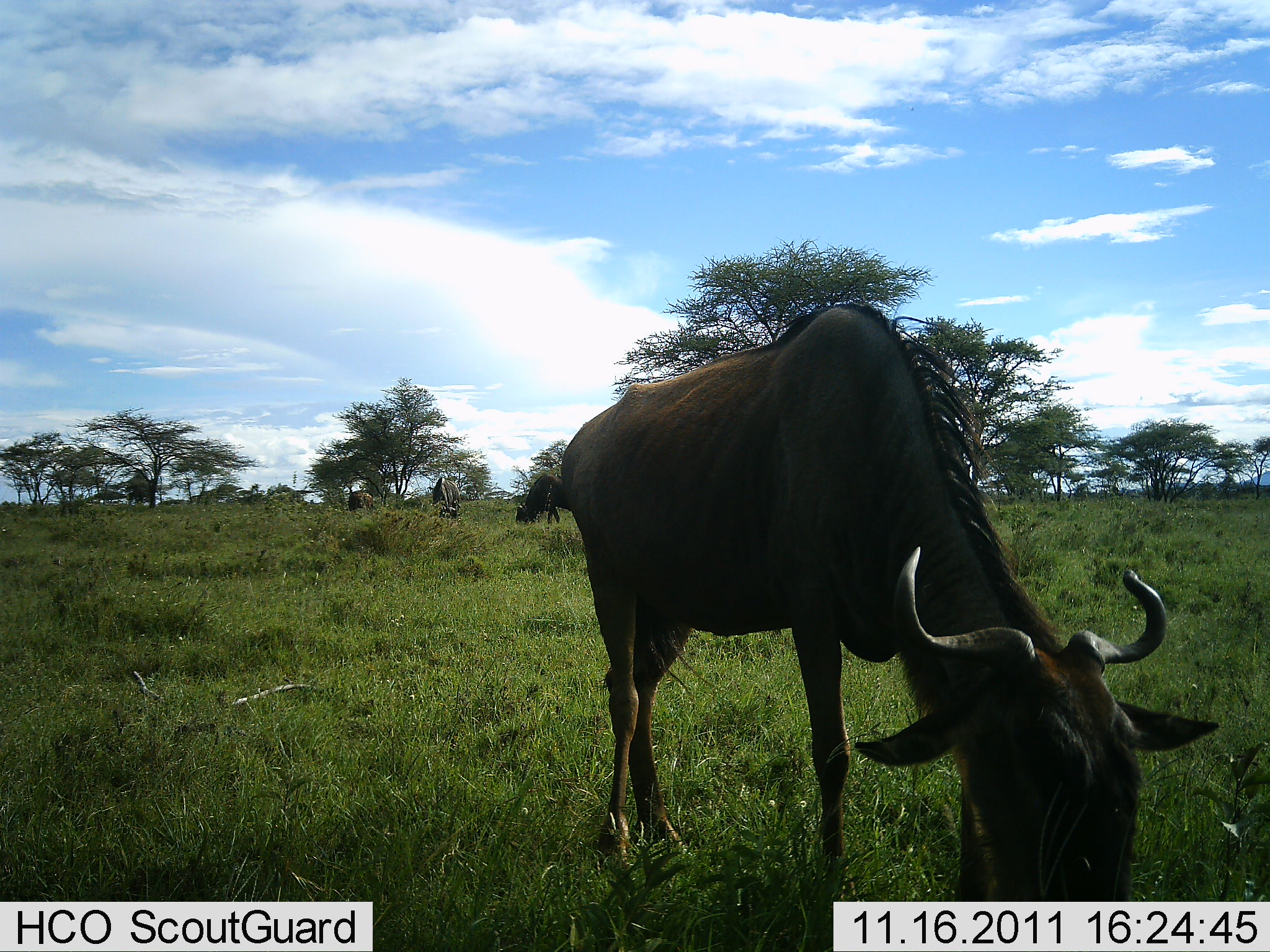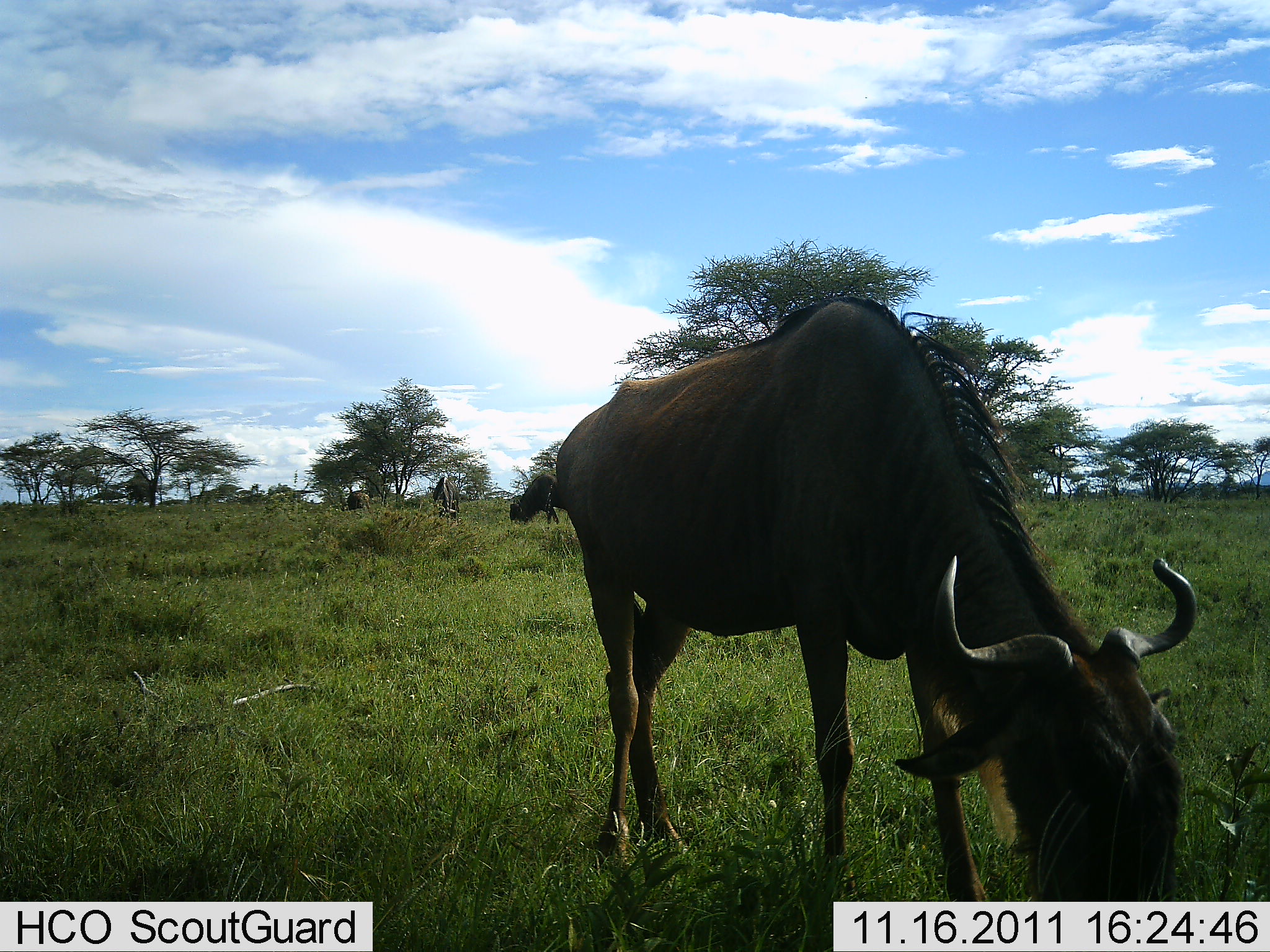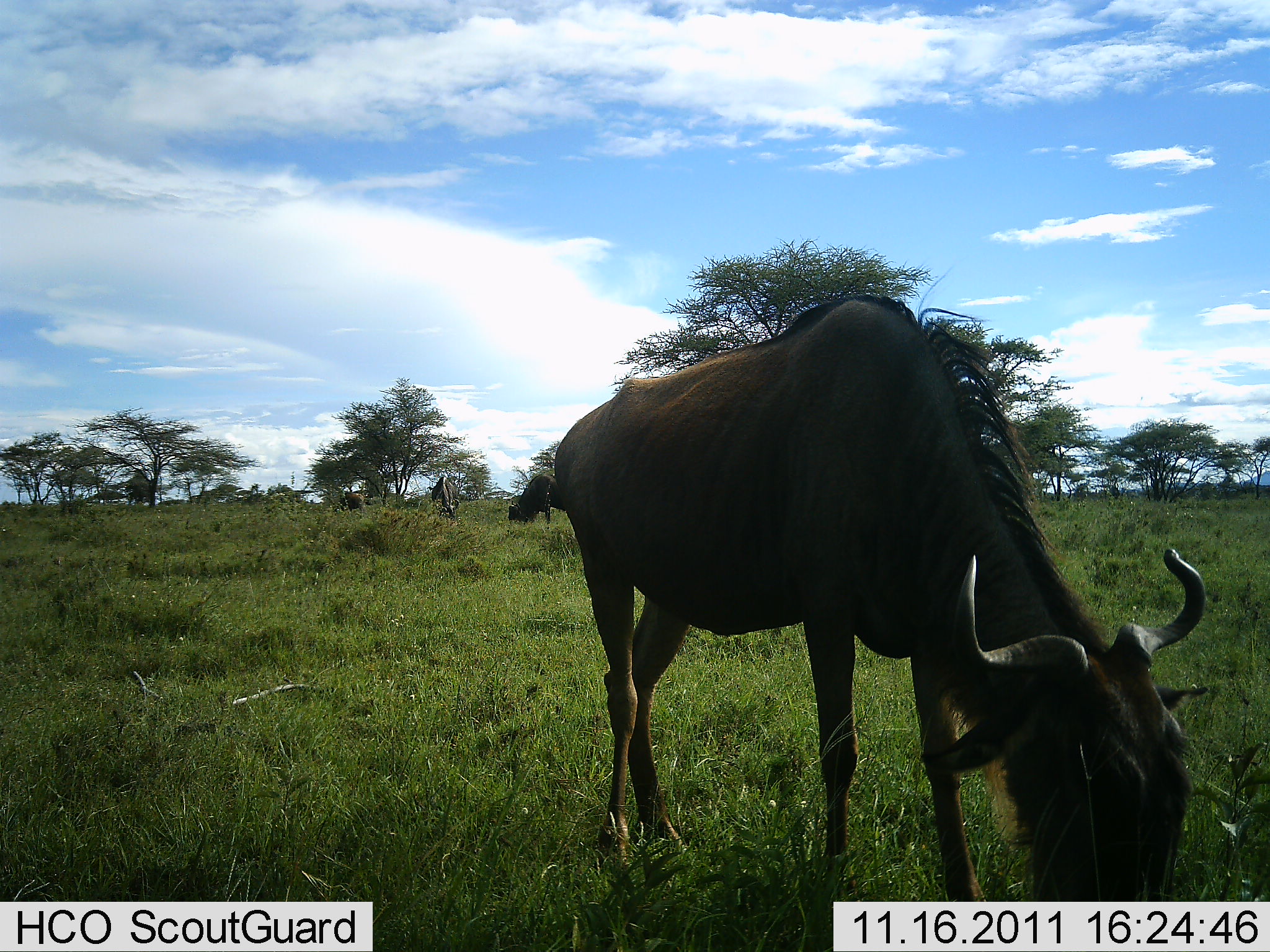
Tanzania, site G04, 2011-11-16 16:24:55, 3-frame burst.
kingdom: Animalia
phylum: Chordata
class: Mammalia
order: Artiodactyla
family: Bovidae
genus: Connochaetes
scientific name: Connochaetes taurinus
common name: blue wildebeest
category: wildebeest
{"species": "wildebeest (blue wildebeest) (Connochaetes taurinus)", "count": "3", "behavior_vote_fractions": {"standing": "30%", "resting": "0%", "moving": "30%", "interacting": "0%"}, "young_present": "0%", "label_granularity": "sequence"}